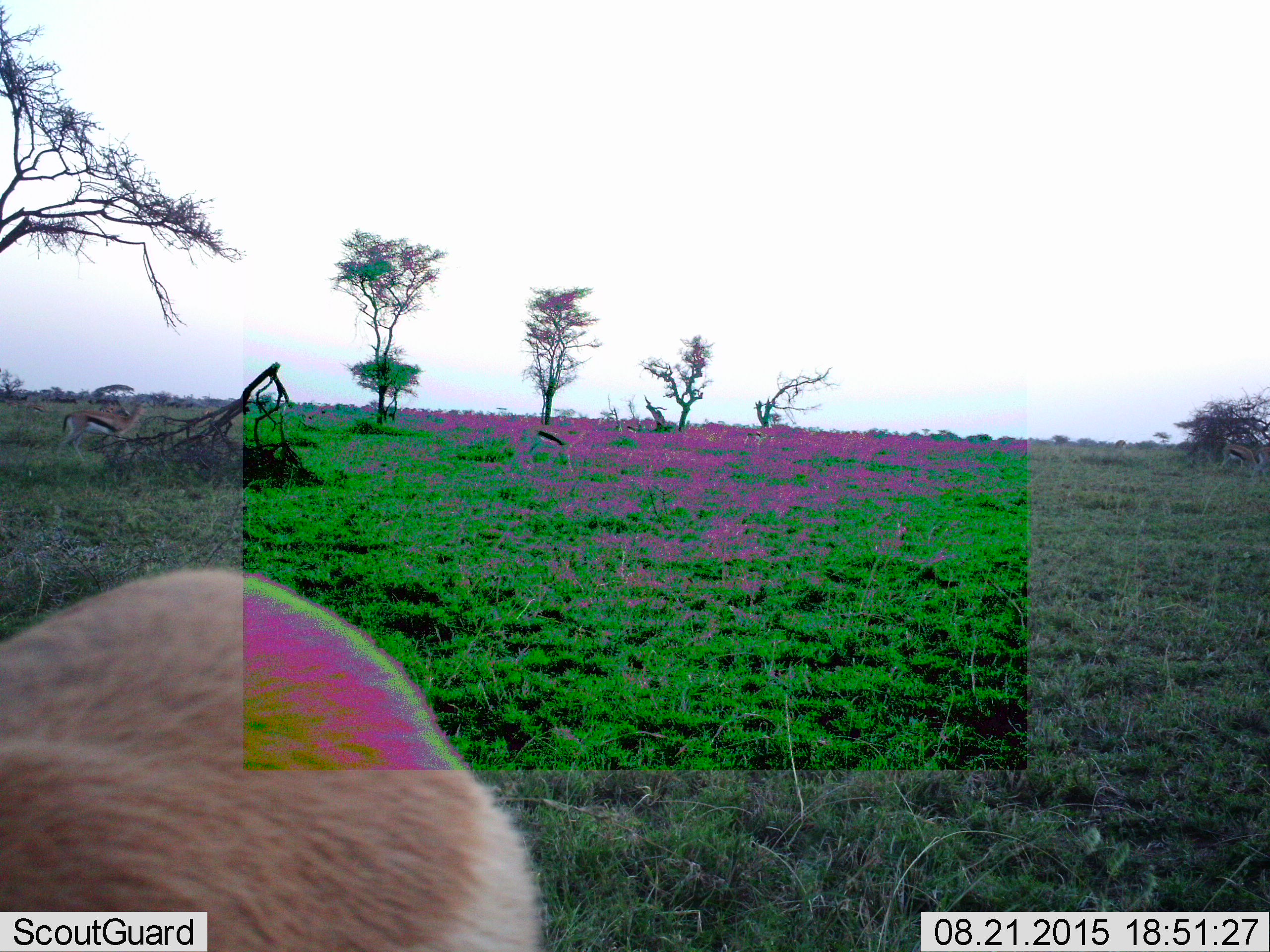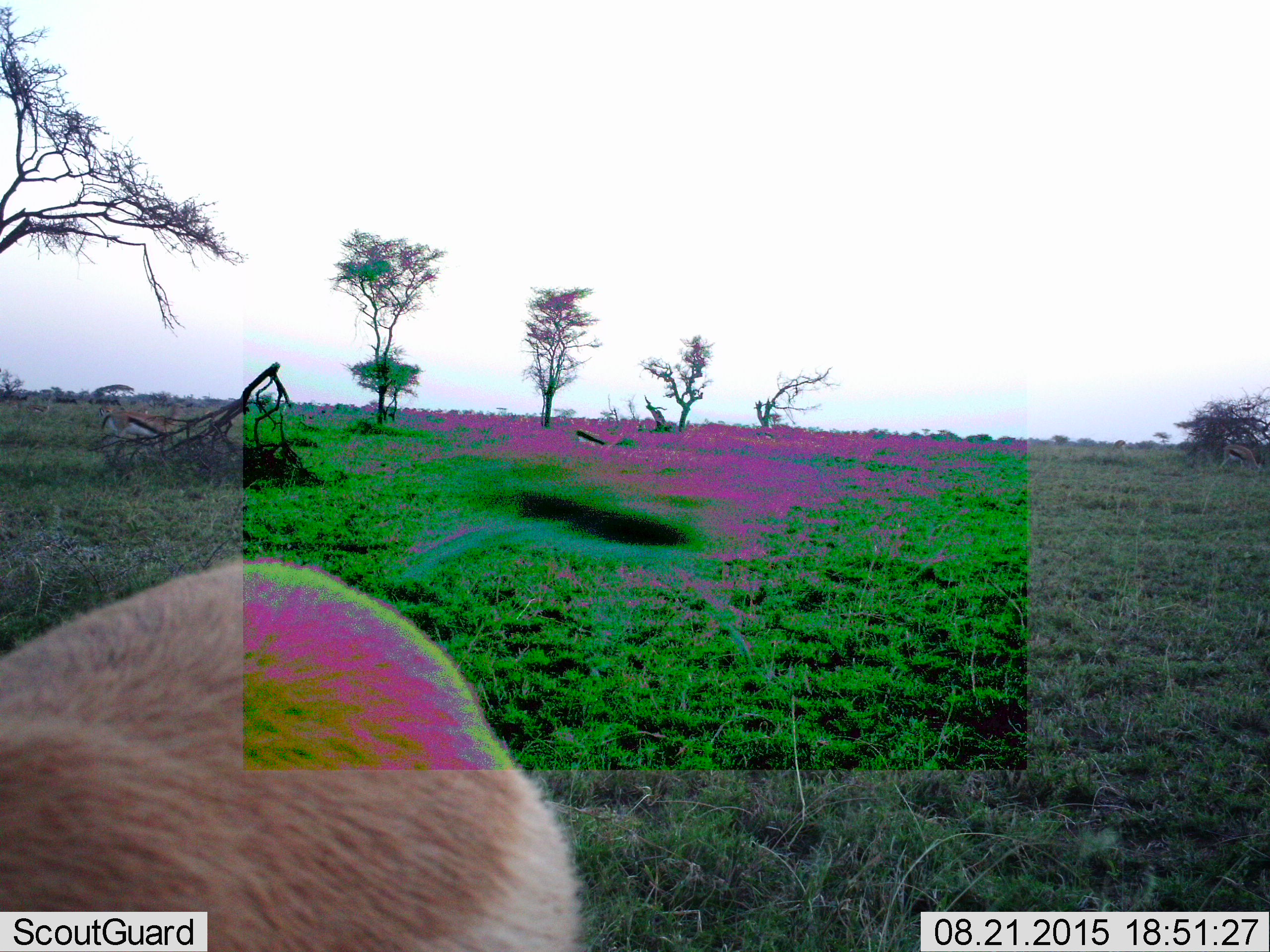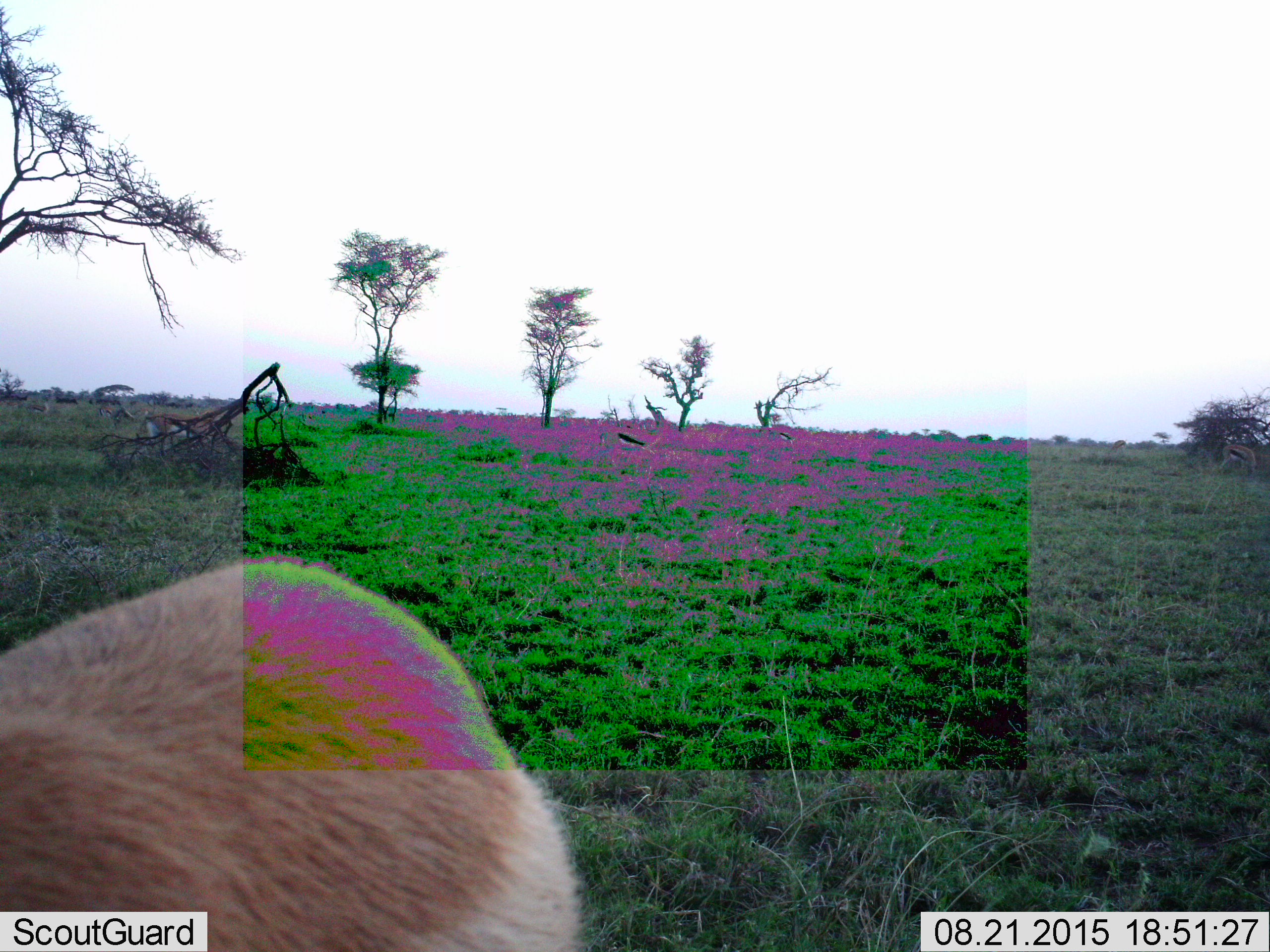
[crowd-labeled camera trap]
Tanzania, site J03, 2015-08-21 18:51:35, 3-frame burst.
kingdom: Animalia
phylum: Chordata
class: Mammalia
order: Artiodactyla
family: Bovidae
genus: Eudorcas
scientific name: Eudorcas thomsonii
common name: thomson's gazelle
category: gazellethomsons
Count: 3.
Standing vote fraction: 78%.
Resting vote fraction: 0%.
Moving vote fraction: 56%.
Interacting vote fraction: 0%.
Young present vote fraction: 0%.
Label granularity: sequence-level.